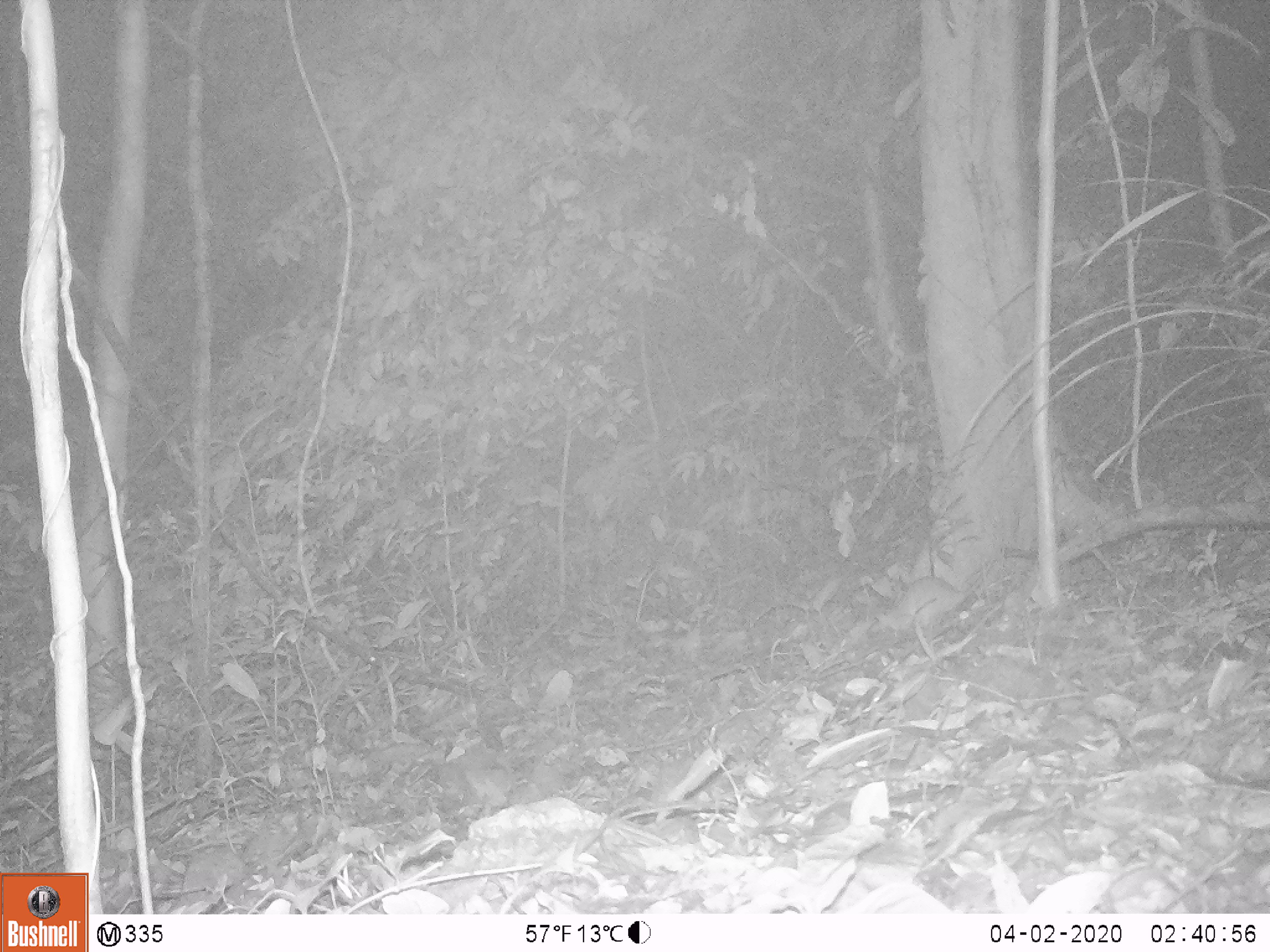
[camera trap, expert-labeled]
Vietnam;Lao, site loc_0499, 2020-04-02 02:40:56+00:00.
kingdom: Animalia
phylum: Chordata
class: Mammalia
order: Rodentia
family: Muridae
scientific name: Muridae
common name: old-world mice and rats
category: unidentified murid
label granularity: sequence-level